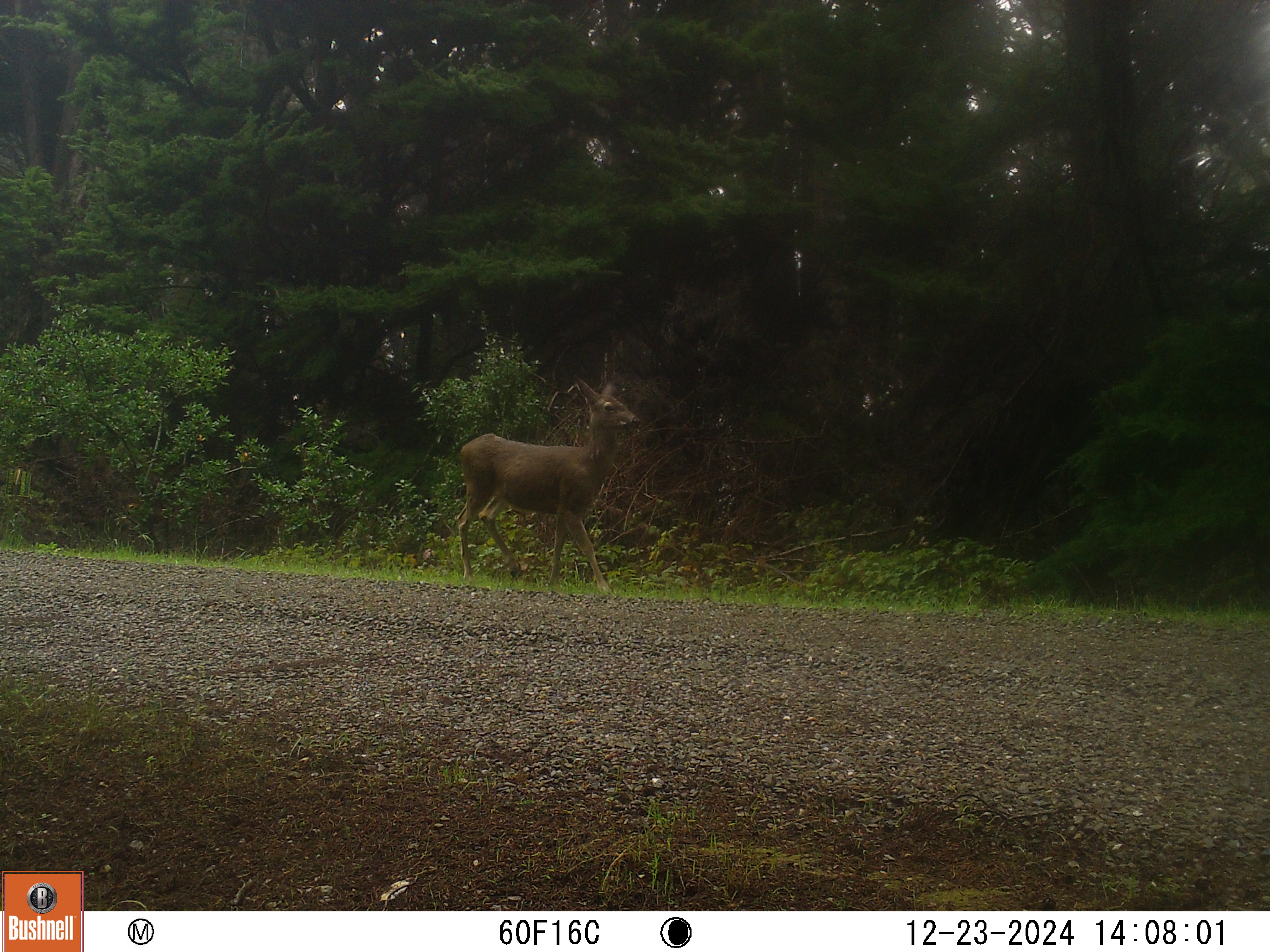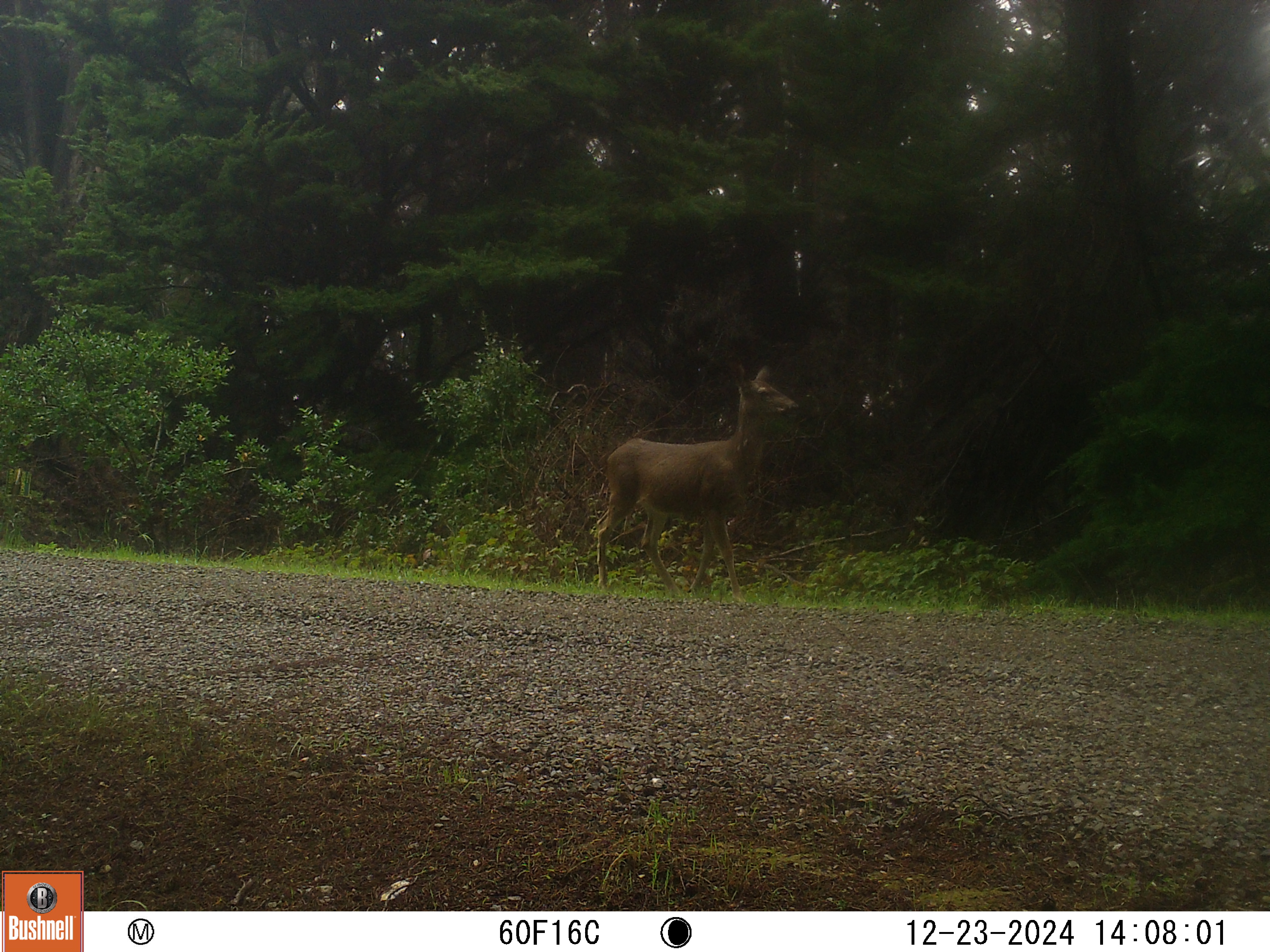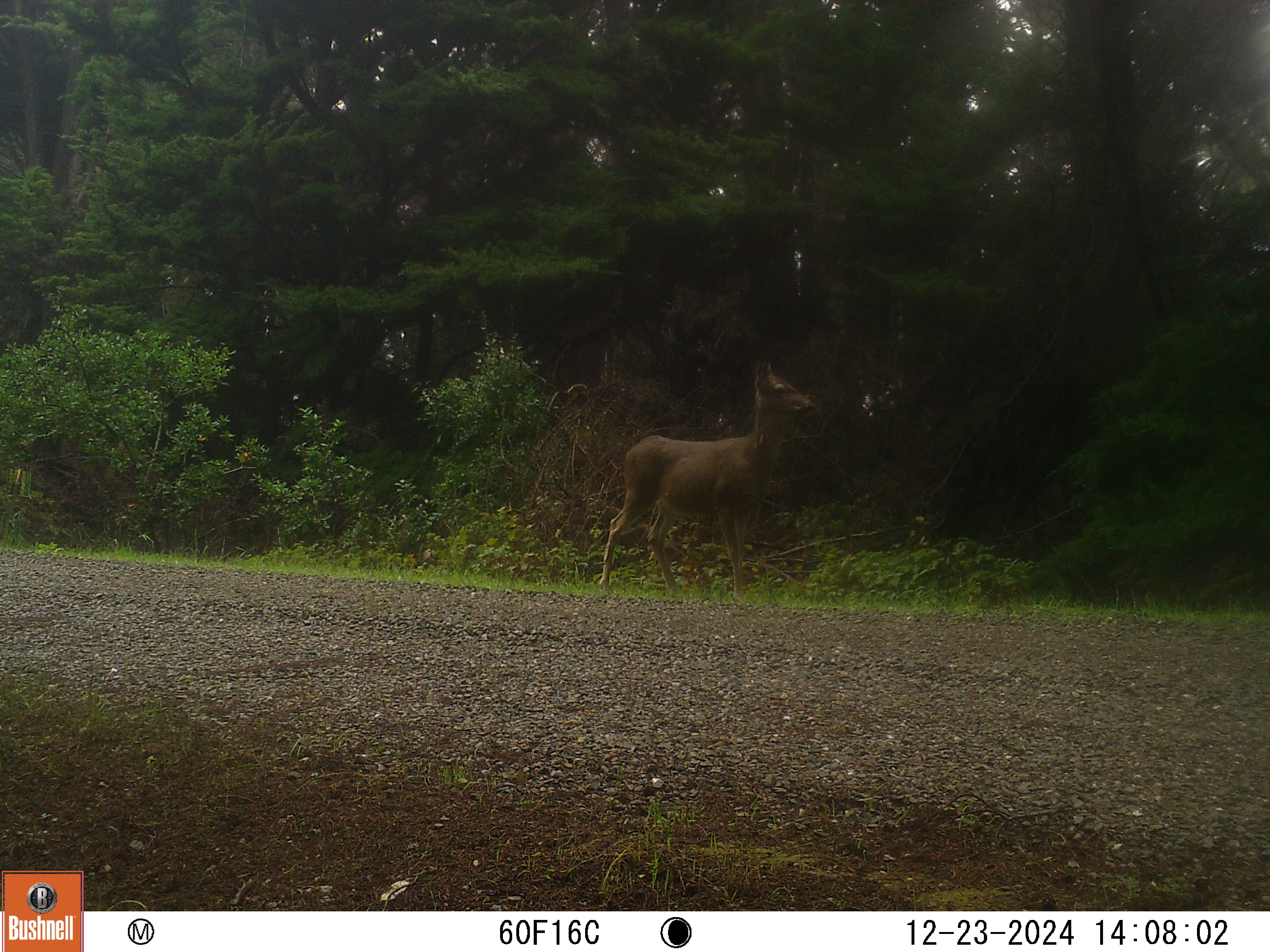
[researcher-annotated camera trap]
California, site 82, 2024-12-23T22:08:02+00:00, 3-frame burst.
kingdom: Animalia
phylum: Chordata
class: Mammalia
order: Artiodactyla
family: Cervidae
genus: Odocoileus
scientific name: Odocoileus hemionus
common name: mule deer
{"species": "mule deer (Odocoileus hemionus)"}